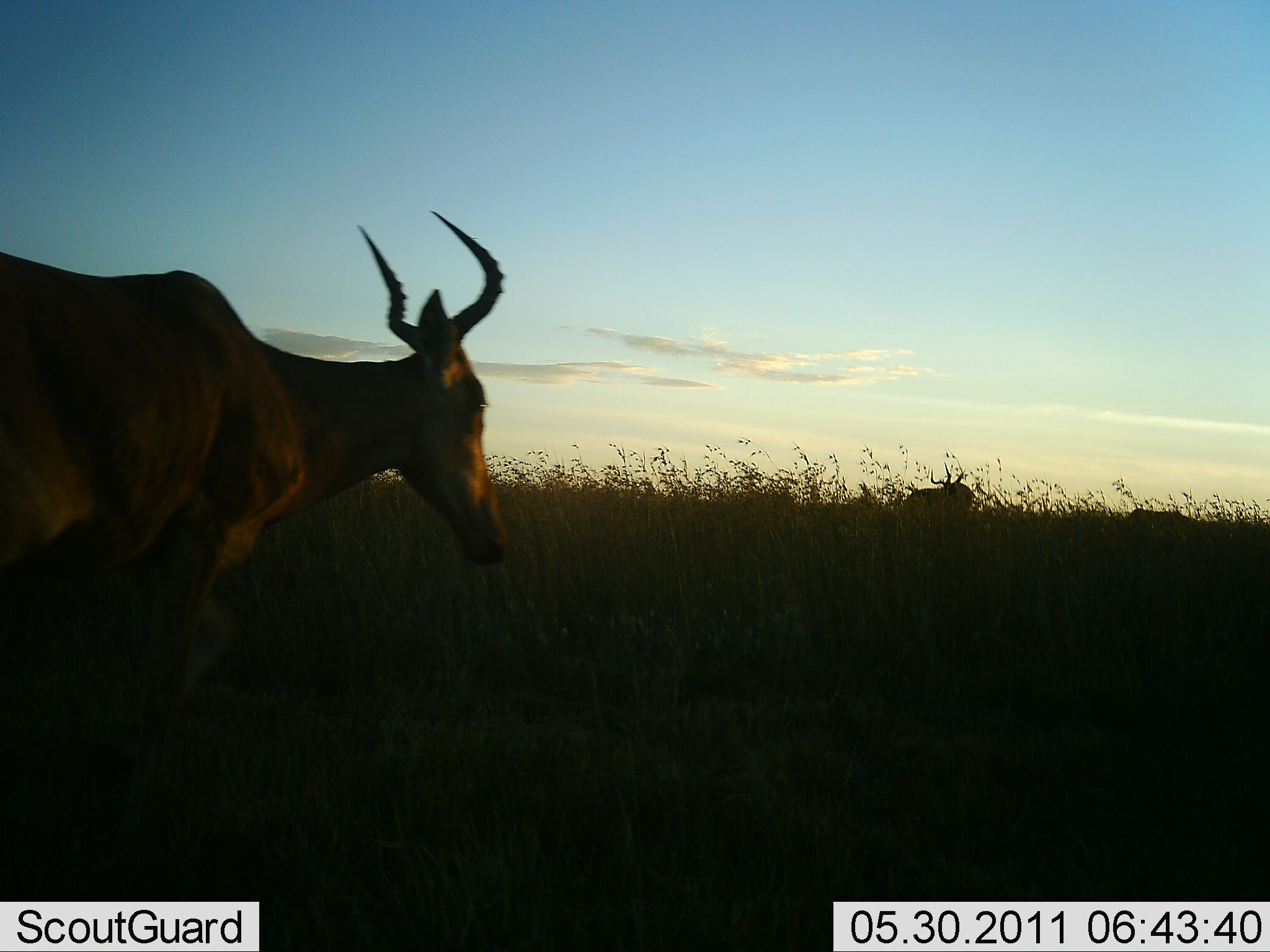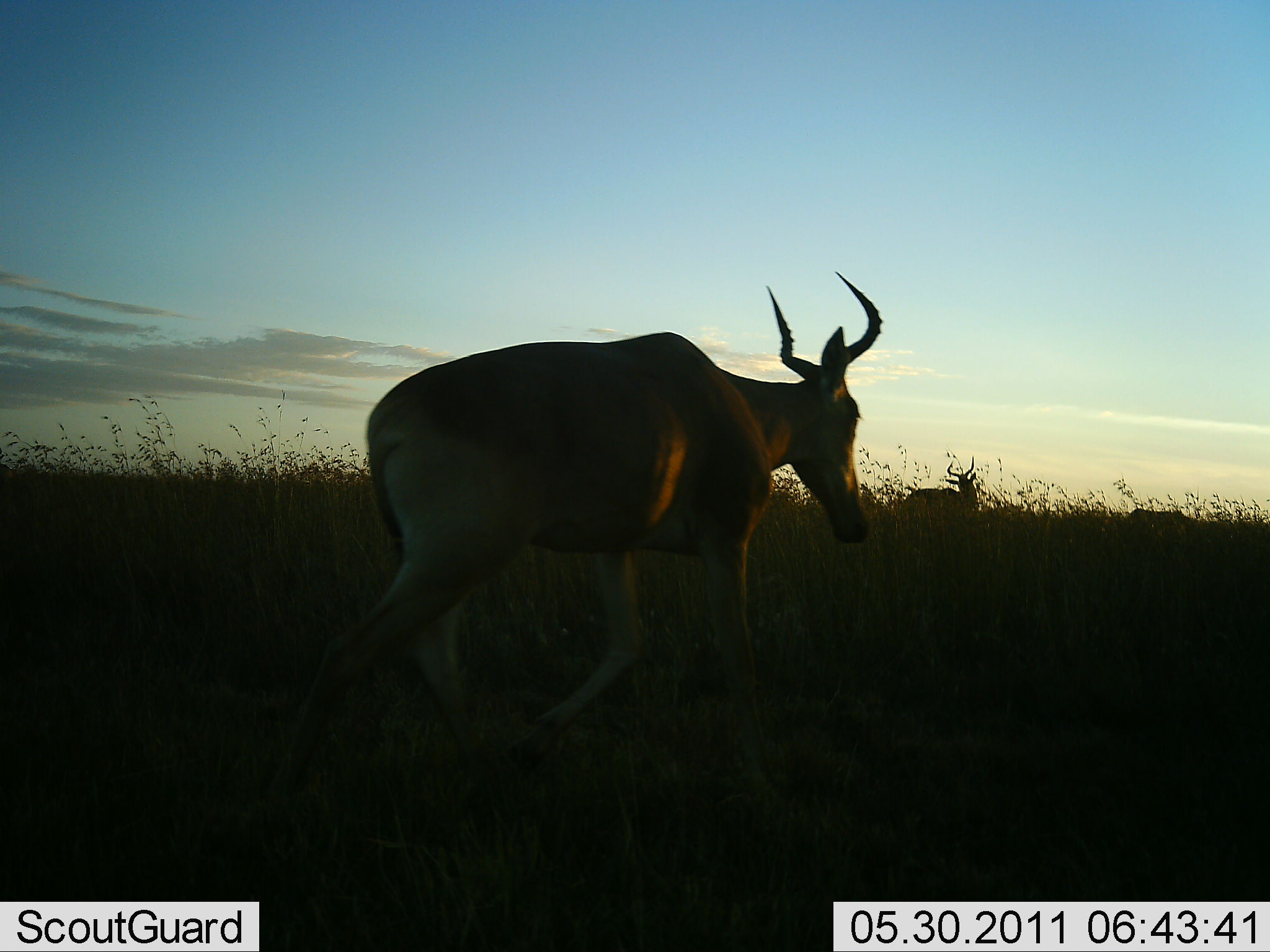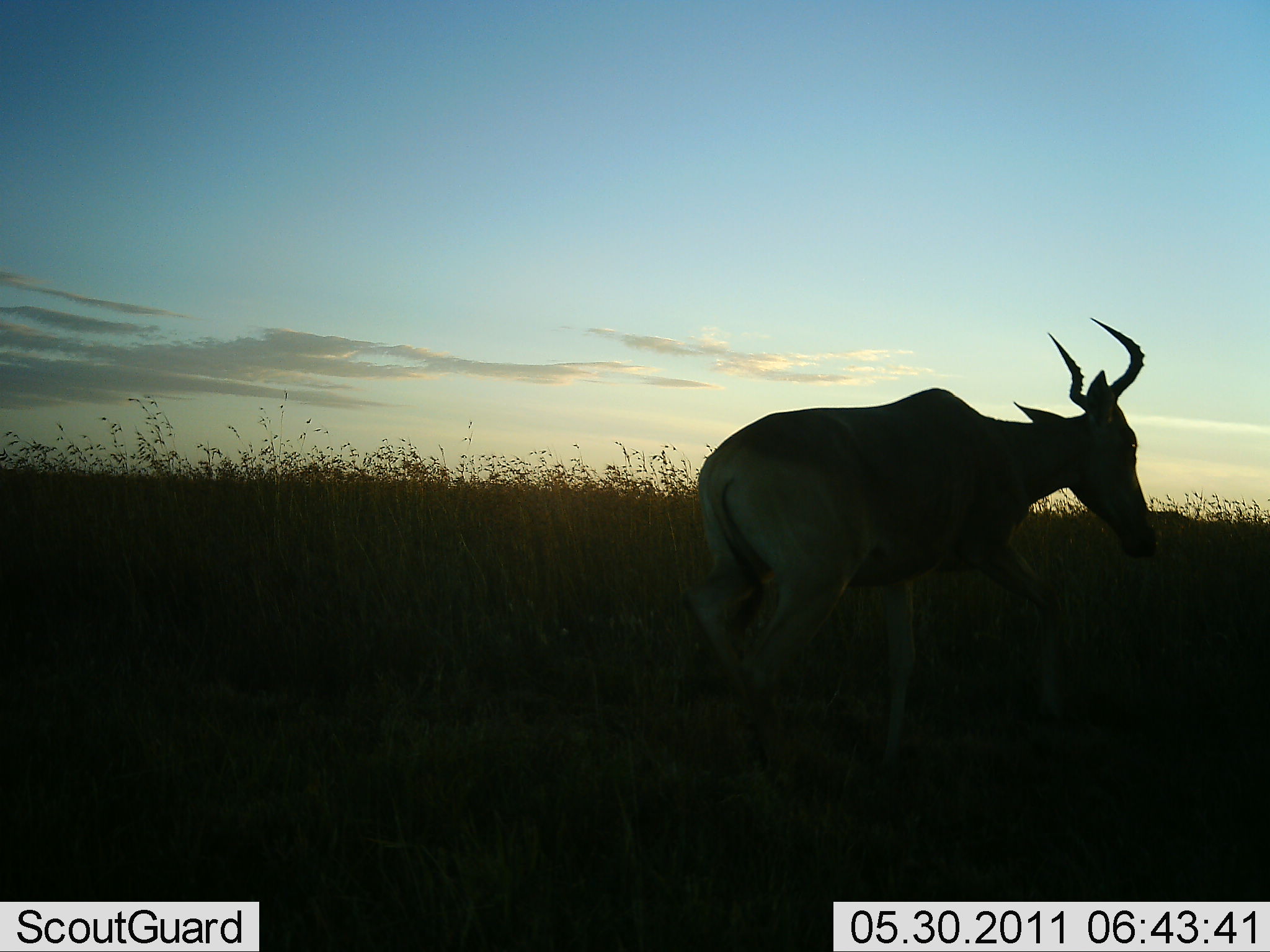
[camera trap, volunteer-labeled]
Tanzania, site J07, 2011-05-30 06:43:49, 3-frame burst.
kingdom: Animalia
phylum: Chordata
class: Mammalia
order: Artiodactyla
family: Bovidae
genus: Alcelaphus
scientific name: Alcelaphus buselaphus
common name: hartebeest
Hartebeest (Alcelaphus buselaphus), count 1. Behavior (volunteer vote fractions): standing 18%, resting 0%, moving 100%, interacting 0%. Young present (vote fraction): 0%. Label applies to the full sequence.